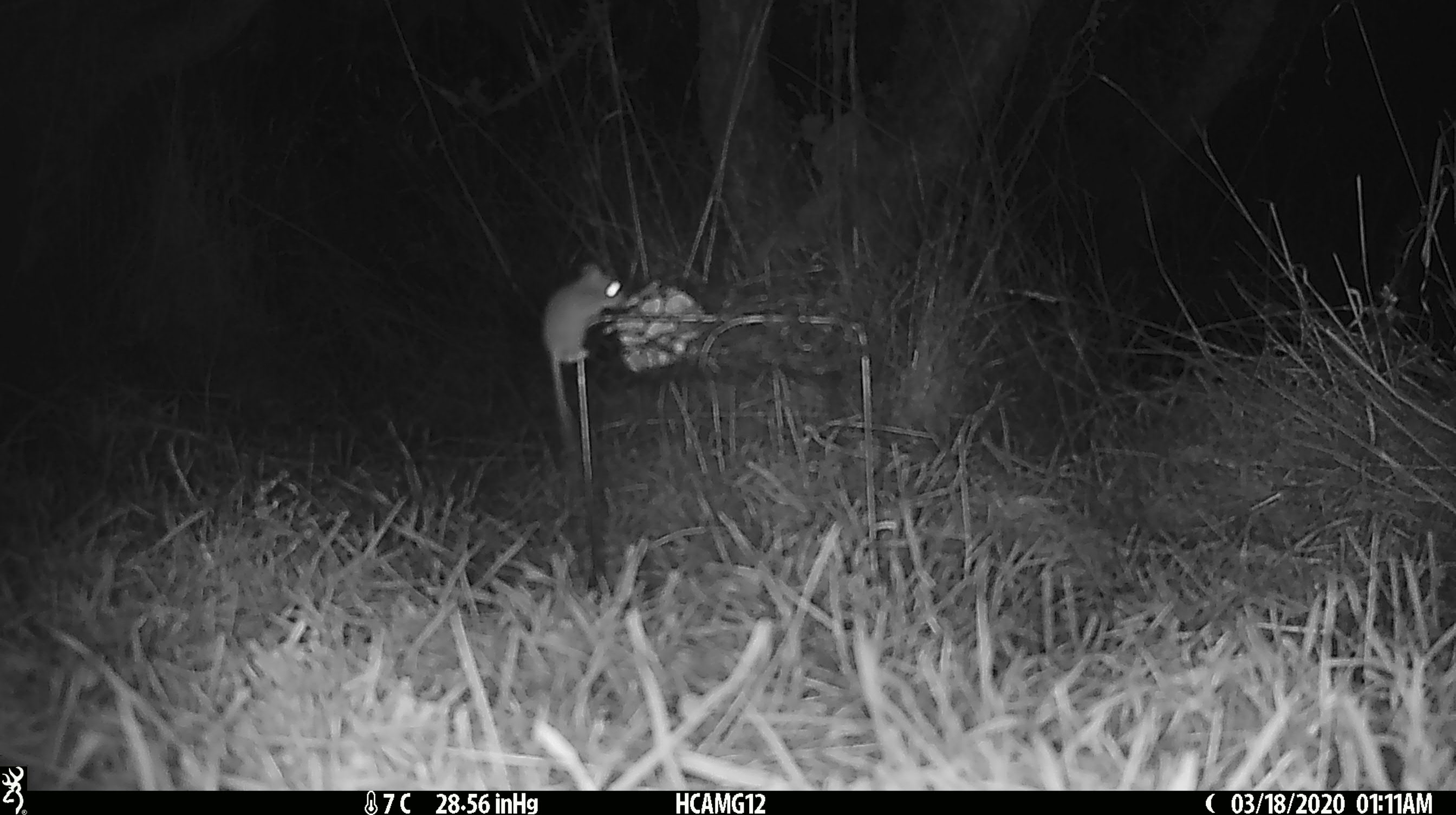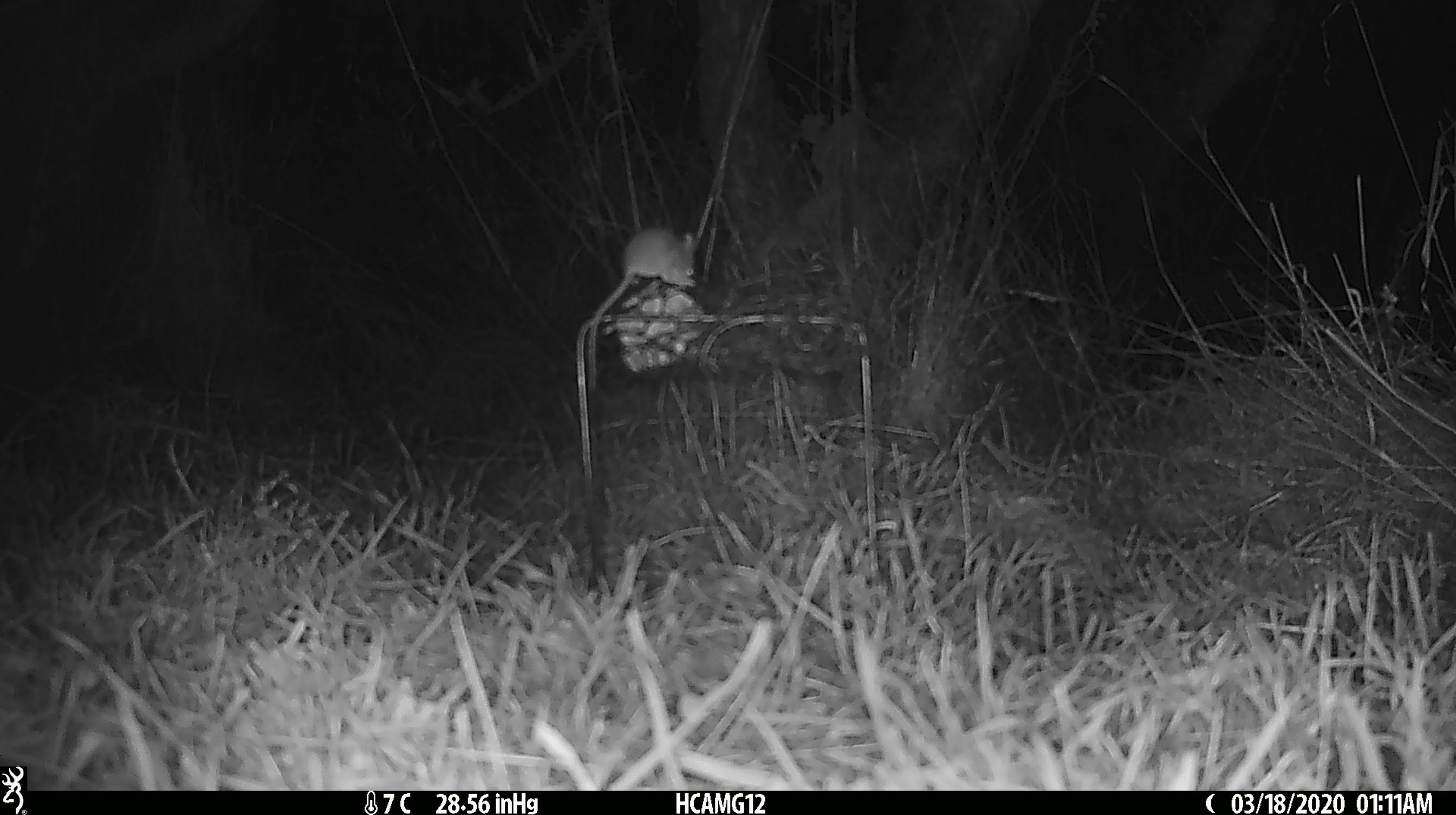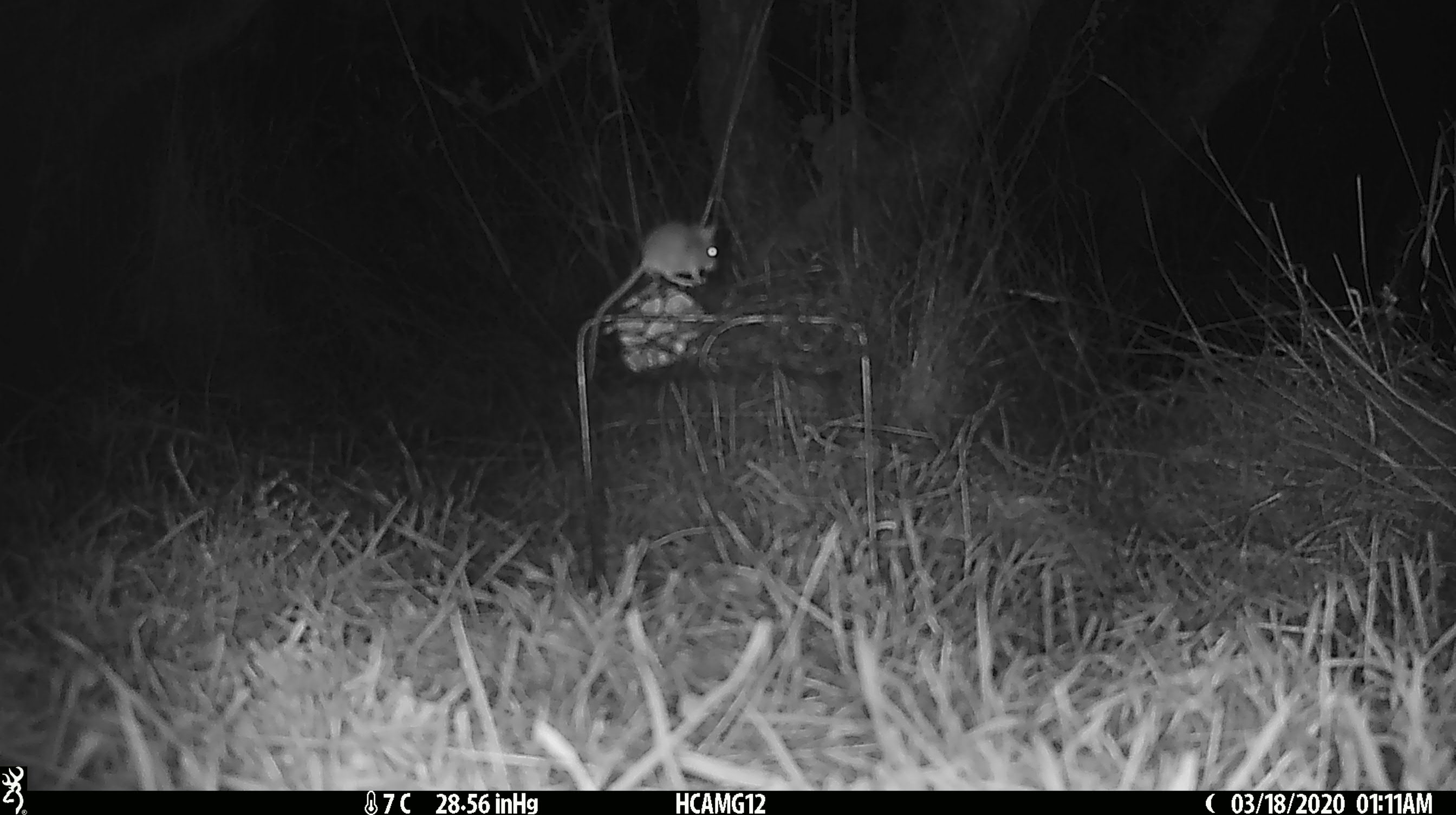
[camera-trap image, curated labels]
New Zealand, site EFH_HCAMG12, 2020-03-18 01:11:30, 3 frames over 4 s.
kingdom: Animalia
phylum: Chordata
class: Mammalia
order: Rodentia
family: Muridae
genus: Mus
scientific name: Mus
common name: mouse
Mouse (Mus).